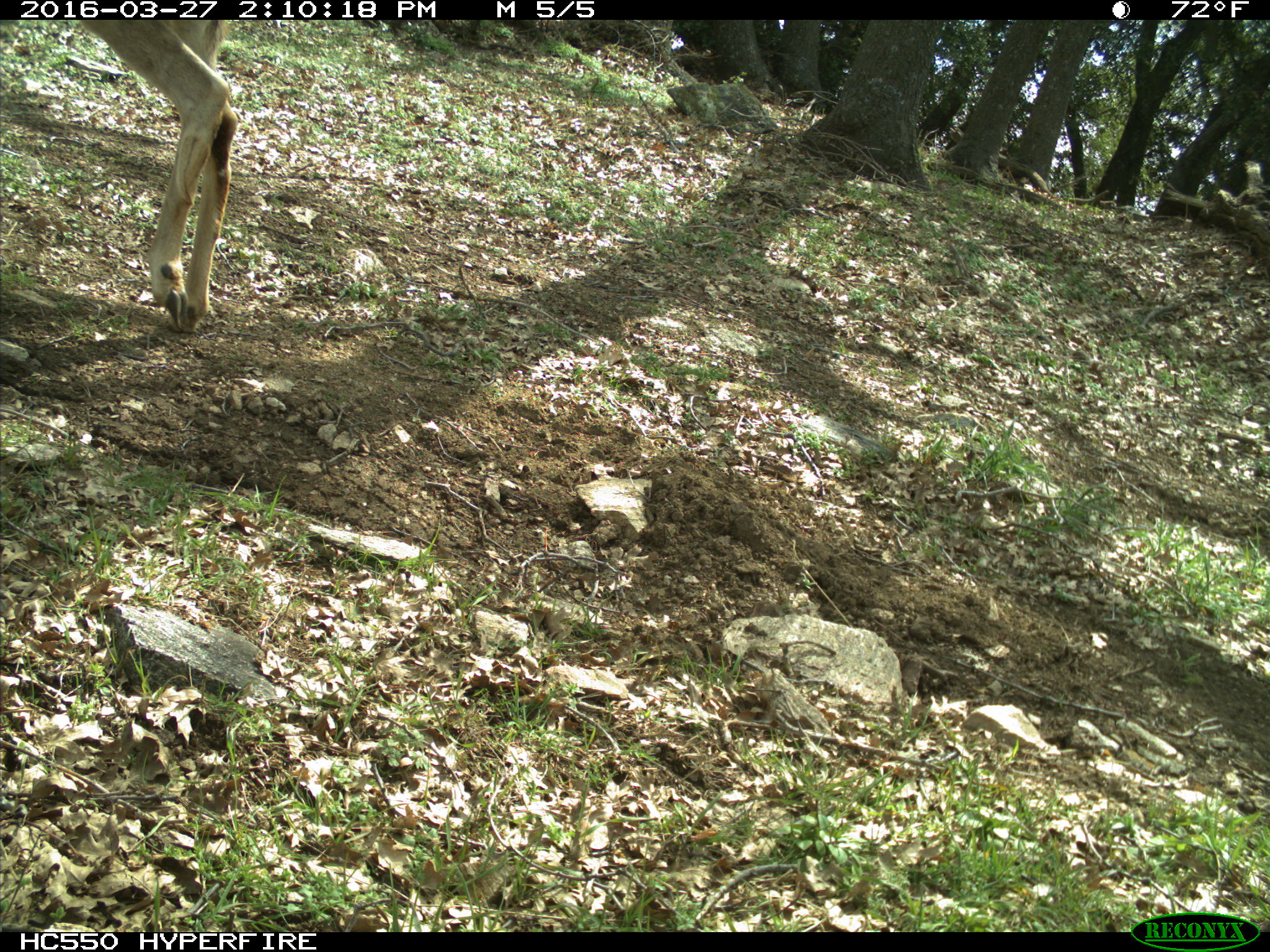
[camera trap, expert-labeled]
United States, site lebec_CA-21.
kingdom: Animalia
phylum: Chordata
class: Mammalia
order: Artiodactyla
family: Cervidae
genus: Odocoileus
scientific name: Odocoileus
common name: deer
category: unidentified deer